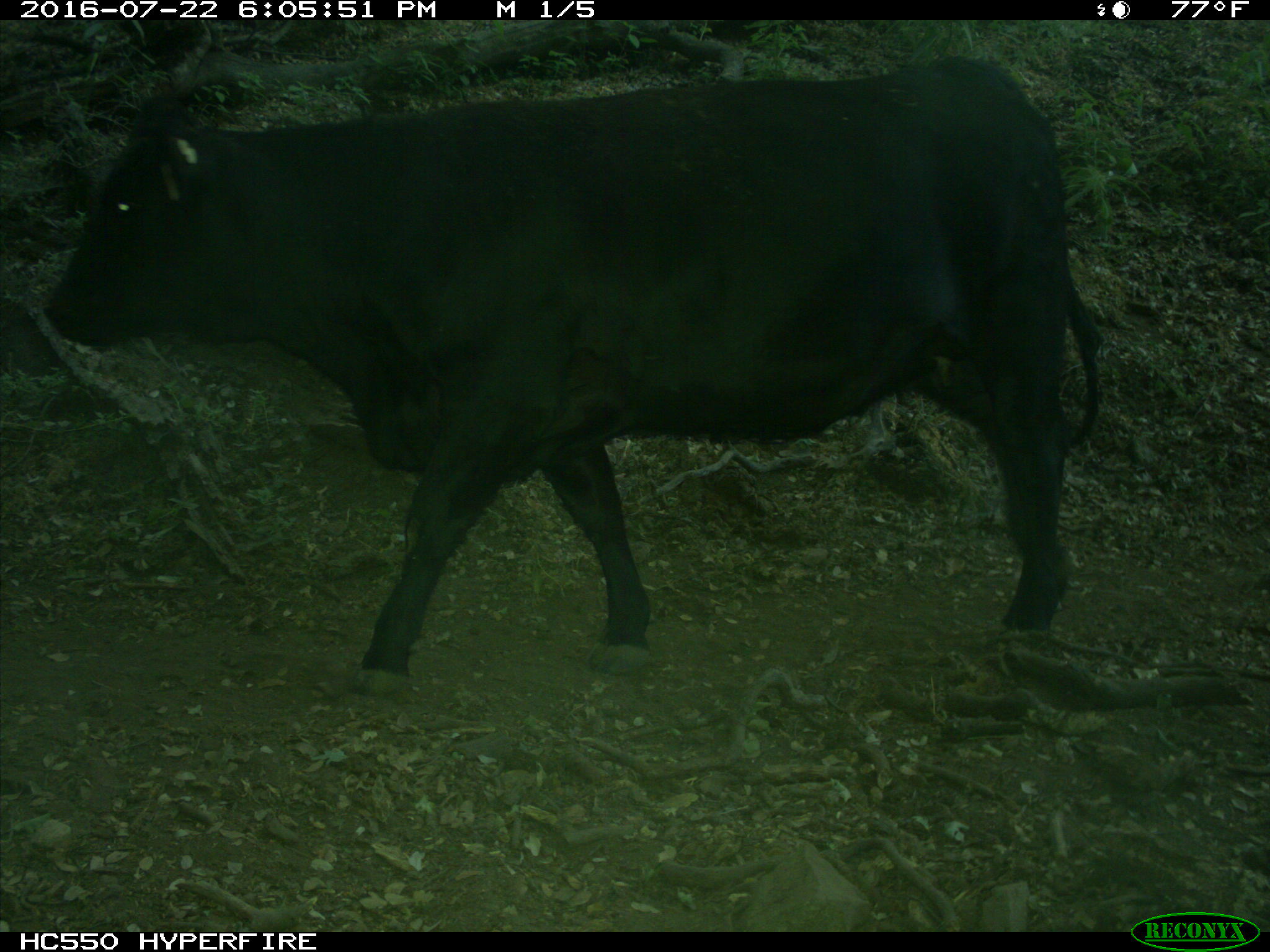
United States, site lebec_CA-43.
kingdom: Animalia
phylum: Chordata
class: Mammalia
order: Artiodactyla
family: Bovidae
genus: Bos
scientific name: Bos taurus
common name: domestic cow